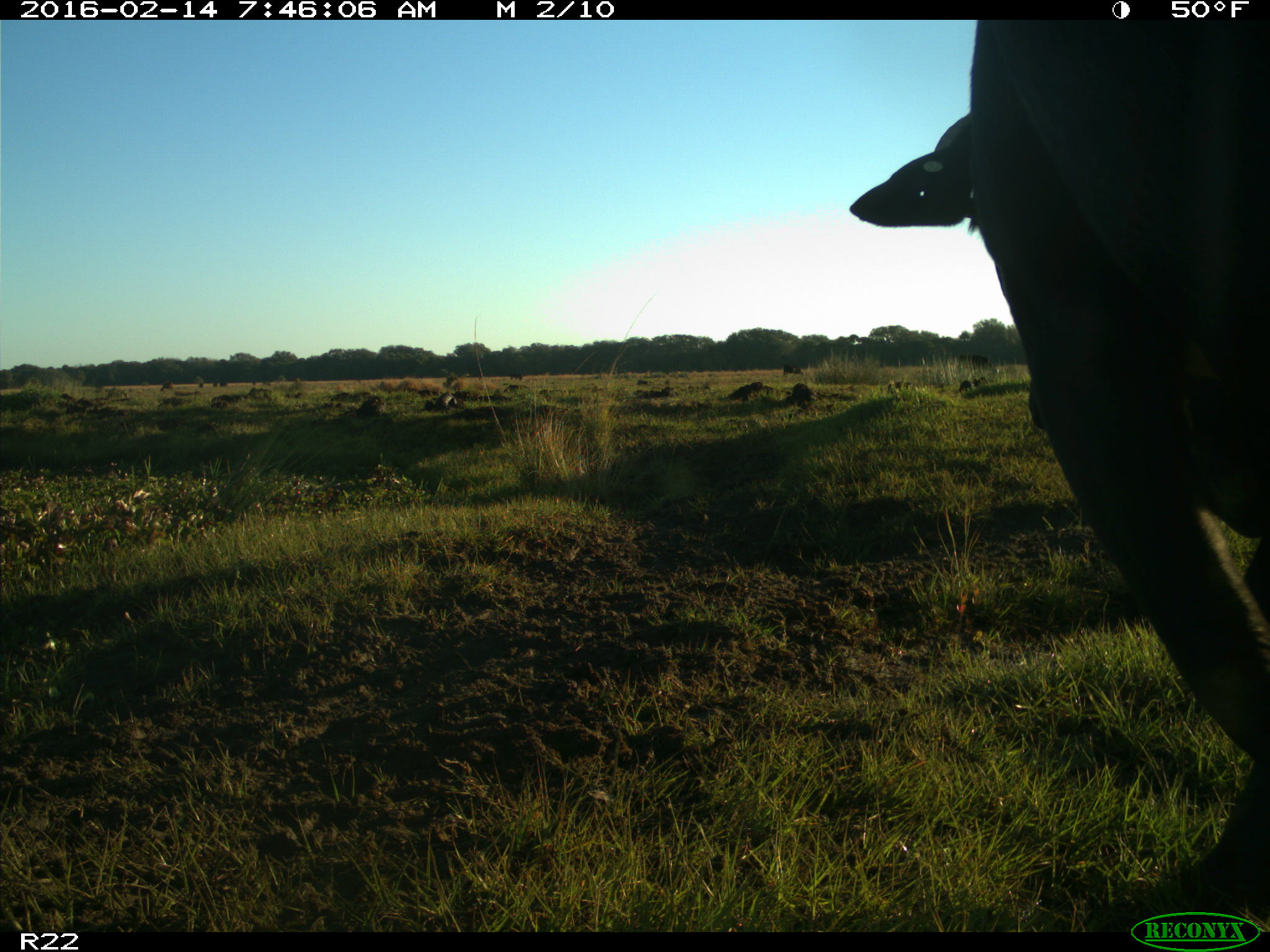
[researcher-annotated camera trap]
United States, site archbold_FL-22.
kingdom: Animalia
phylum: Chordata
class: Mammalia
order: Artiodactyla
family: Bovidae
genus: Bos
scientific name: Bos taurus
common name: domestic cow